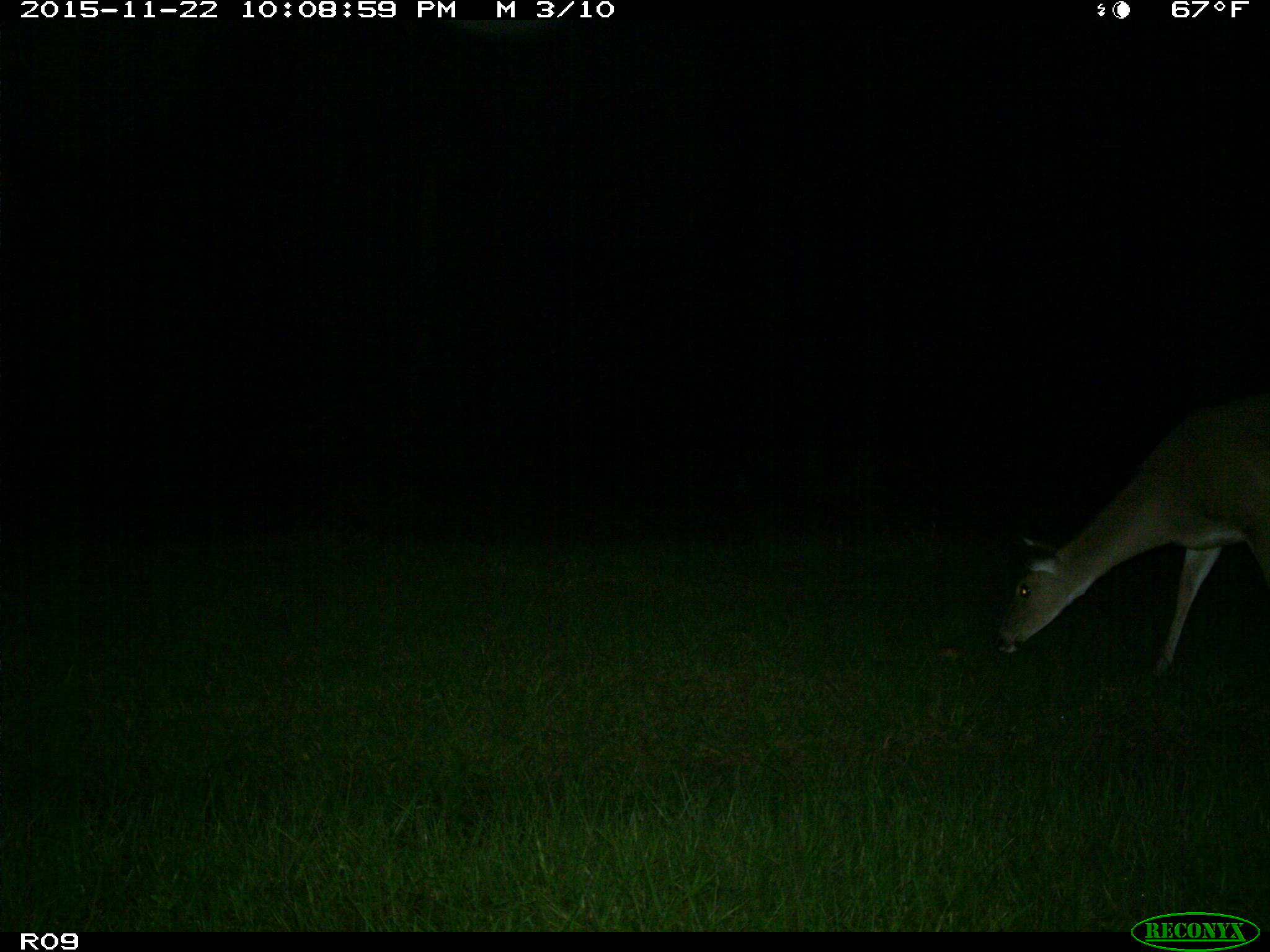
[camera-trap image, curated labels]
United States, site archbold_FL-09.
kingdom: Animalia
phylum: Chordata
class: Mammalia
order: Artiodactyla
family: Cervidae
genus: Odocoileus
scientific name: Odocoileus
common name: deer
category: unidentified deer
Unidentified deer (deer) (Odocoileus).